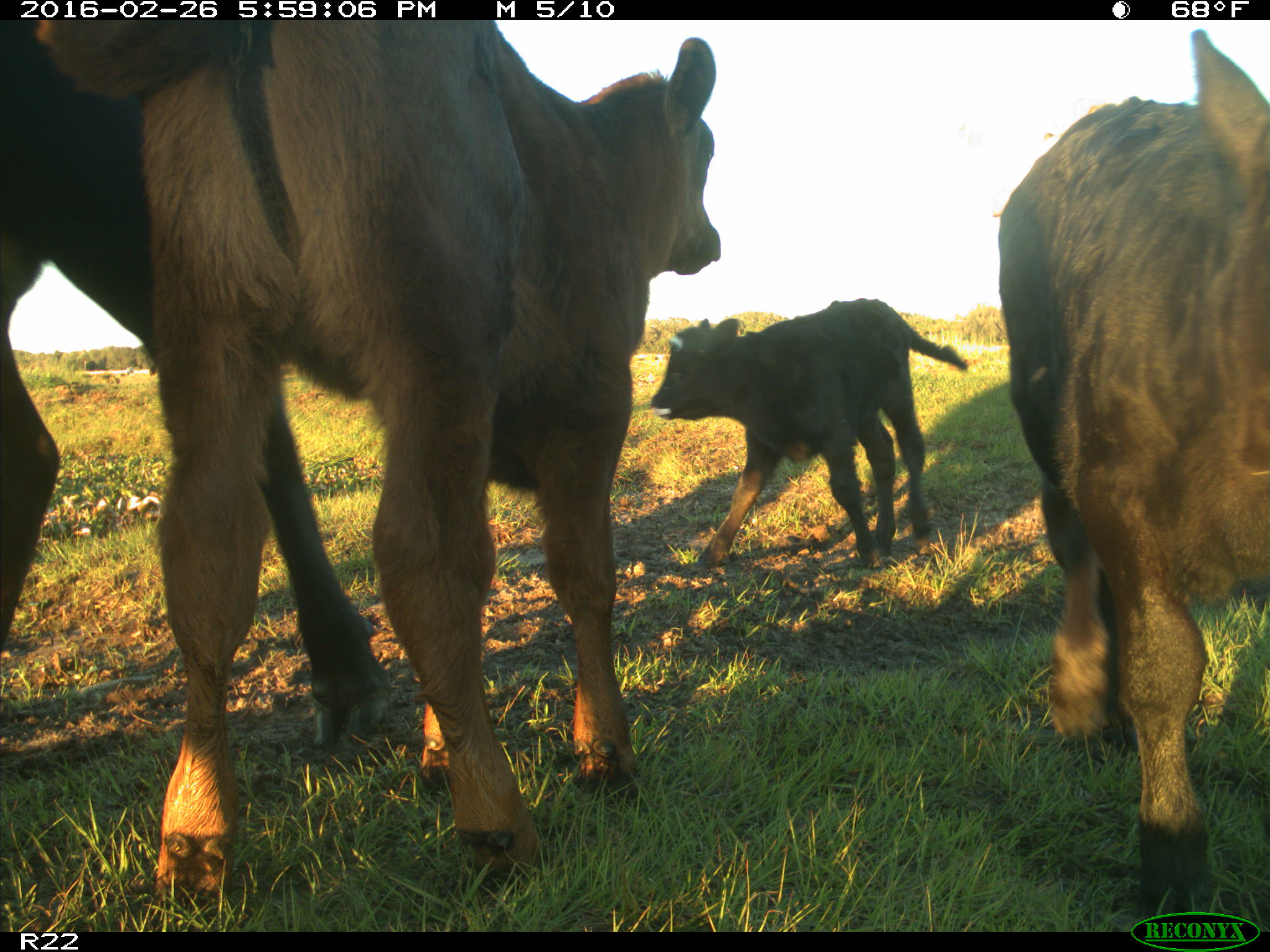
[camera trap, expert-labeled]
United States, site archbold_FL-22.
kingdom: Animalia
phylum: Chordata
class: Mammalia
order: Artiodactyla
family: Bovidae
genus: Bos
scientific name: Bos taurus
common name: domestic cow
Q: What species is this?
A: Bos taurus (domestic cow).